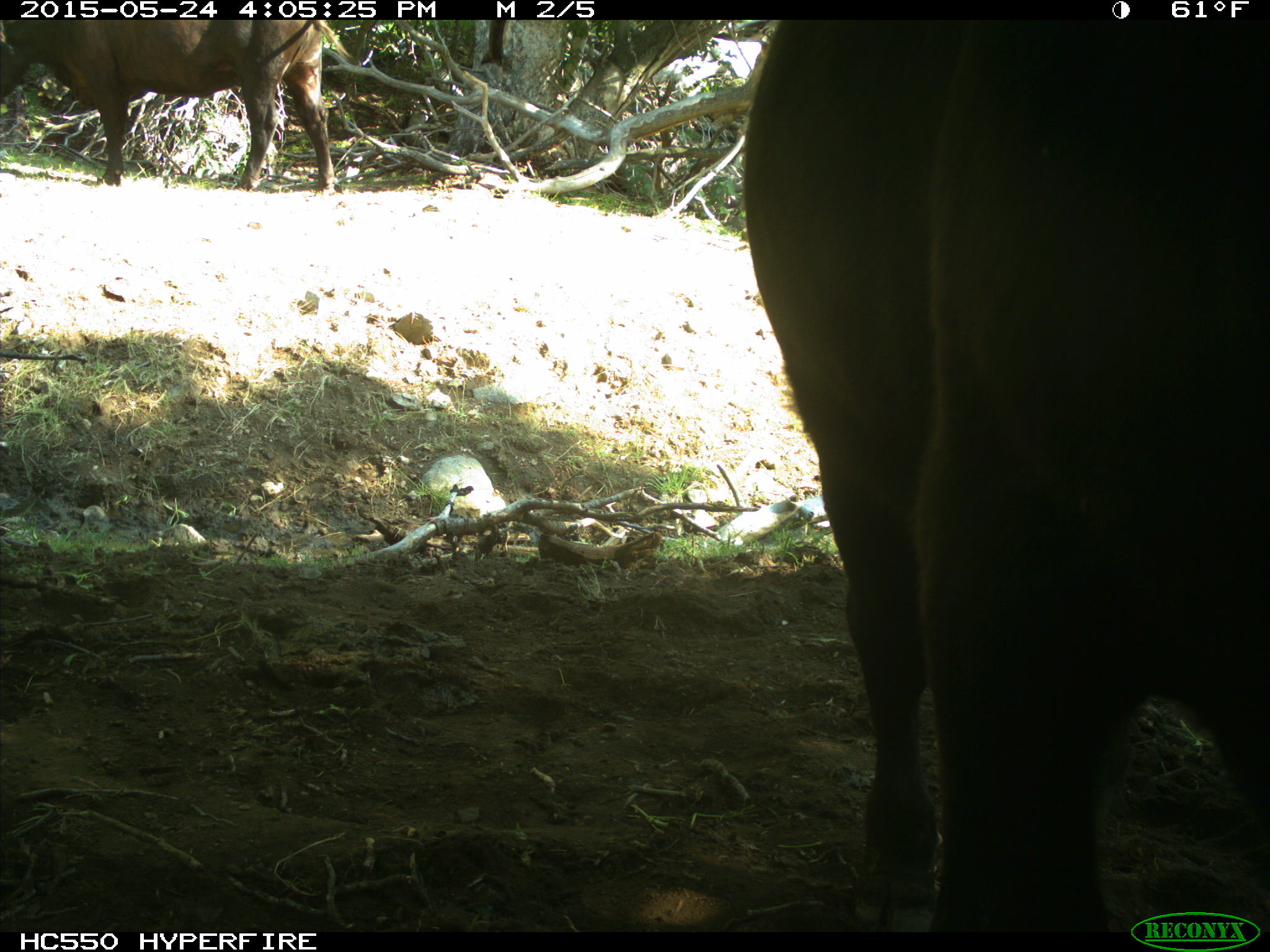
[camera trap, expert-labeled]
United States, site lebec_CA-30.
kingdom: Animalia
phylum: Chordata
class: Mammalia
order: Artiodactyla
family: Bovidae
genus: Bos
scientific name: Bos taurus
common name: domestic cow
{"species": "Bos taurus (domestic cow)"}